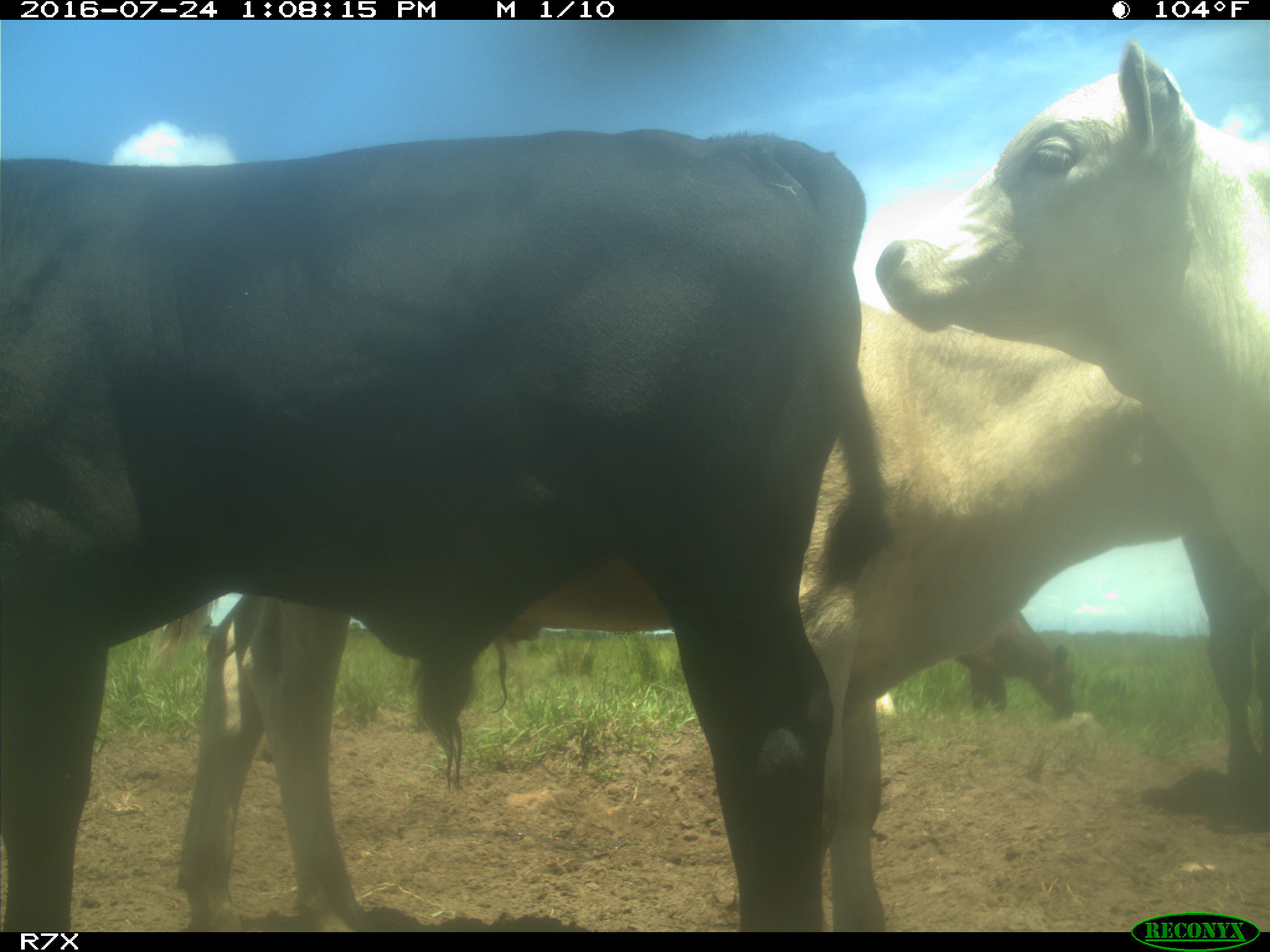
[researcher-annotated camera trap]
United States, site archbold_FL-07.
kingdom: Animalia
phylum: Chordata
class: Mammalia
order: Artiodactyla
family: Bovidae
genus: Bos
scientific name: Bos taurus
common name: domestic cow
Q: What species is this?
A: Bos taurus (domestic cow).